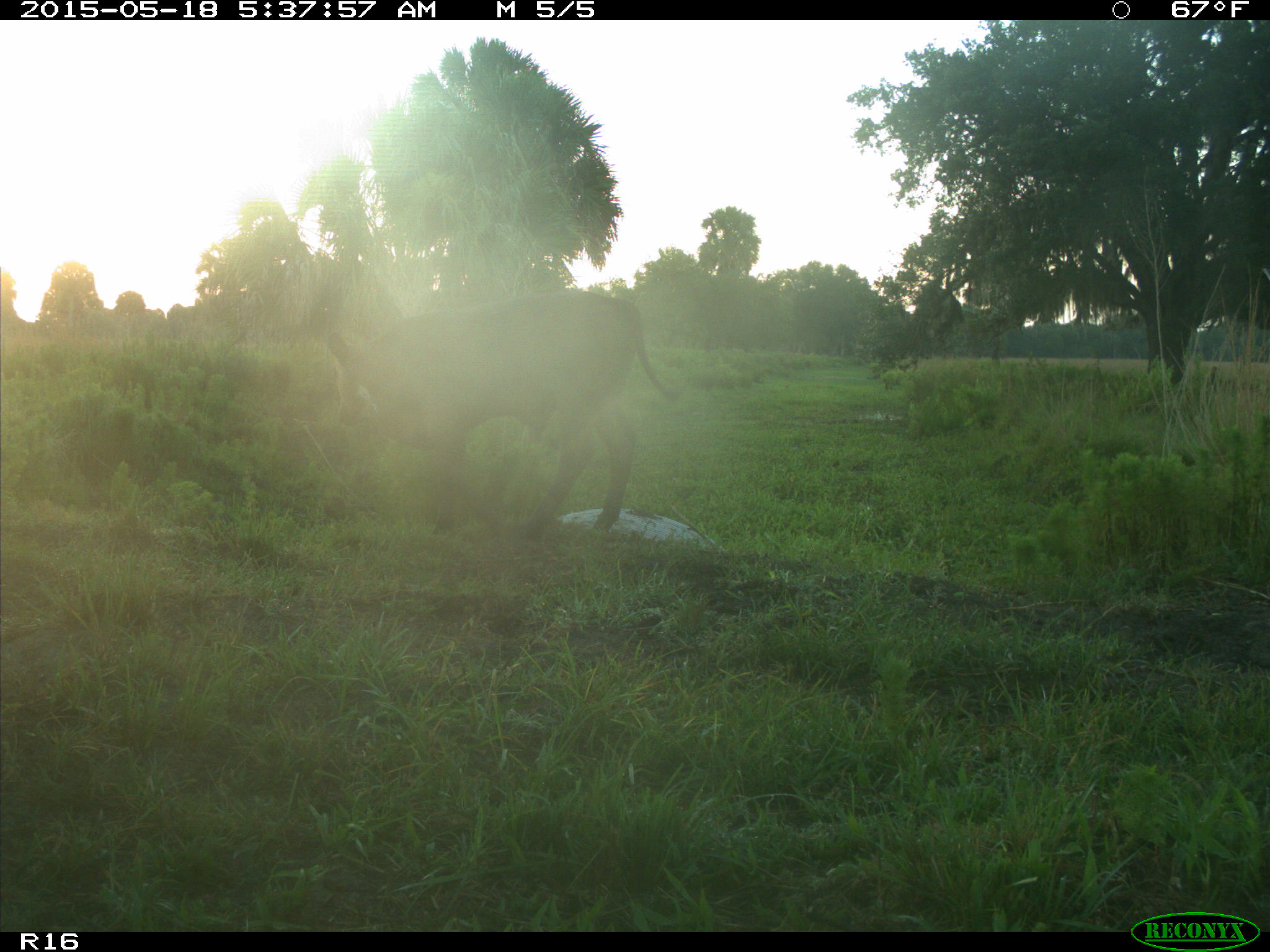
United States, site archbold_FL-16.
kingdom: Animalia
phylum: Chordata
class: Mammalia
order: Artiodactyla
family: Bovidae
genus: Bos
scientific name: Bos taurus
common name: domestic cow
Bos taurus (domestic cow).